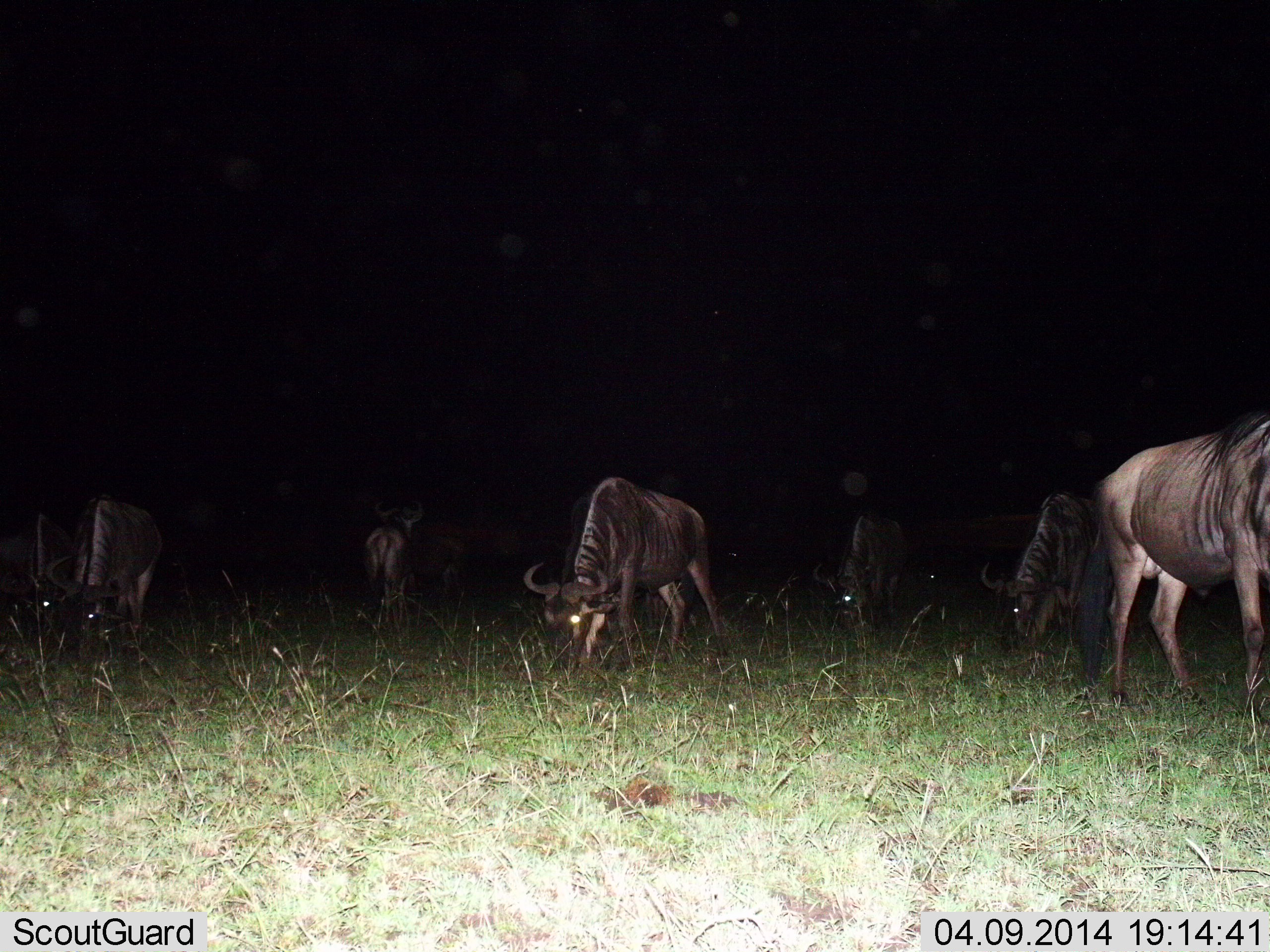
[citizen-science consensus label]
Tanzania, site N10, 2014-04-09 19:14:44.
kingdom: Animalia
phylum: Chordata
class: Mammalia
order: Artiodactyla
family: Bovidae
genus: Connochaetes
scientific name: Connochaetes taurinus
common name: blue wildebeest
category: wildebeest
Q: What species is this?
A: Wildebeest (blue wildebeest) (Connochaetes taurinus).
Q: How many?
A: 7.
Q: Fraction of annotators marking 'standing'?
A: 20%.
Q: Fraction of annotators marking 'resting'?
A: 0%.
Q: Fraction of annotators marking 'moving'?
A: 0%.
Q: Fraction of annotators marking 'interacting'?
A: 0%.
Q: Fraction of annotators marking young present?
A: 0%.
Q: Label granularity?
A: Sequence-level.